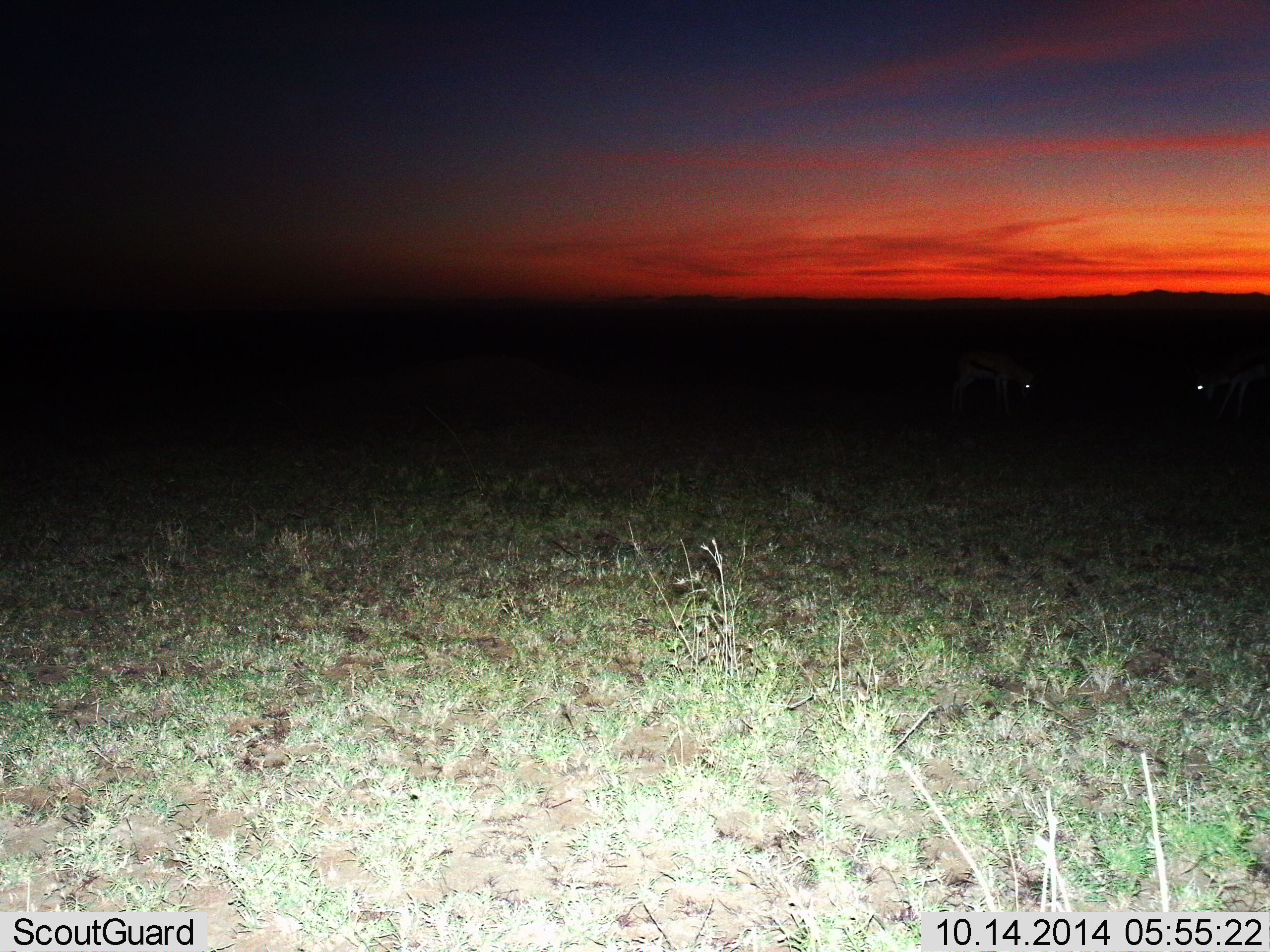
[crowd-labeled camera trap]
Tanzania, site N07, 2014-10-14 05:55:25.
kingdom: Animalia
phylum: Chordata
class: Mammalia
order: Artiodactyla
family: Bovidae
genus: Eudorcas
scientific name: Eudorcas thomsonii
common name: thomson's gazelle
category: gazellethomsons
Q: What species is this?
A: Gazellethomsons (thomson's gazelle) (Eudorcas thomsonii).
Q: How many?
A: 2.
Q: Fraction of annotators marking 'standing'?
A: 22%.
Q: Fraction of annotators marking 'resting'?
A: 0%.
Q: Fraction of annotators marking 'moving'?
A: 0%.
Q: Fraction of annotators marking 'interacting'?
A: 11%.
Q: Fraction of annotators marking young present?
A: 0%.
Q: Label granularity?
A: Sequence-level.